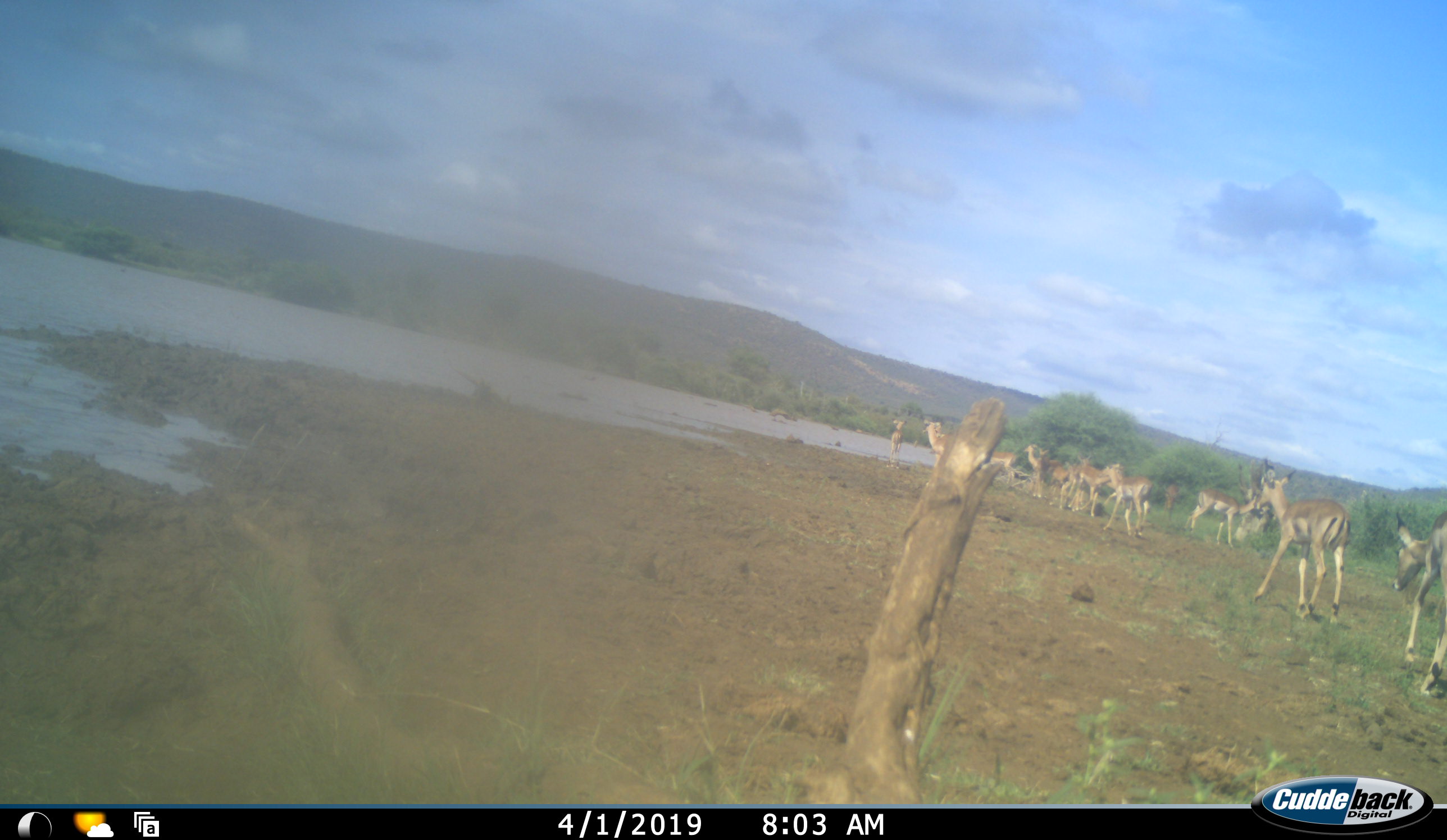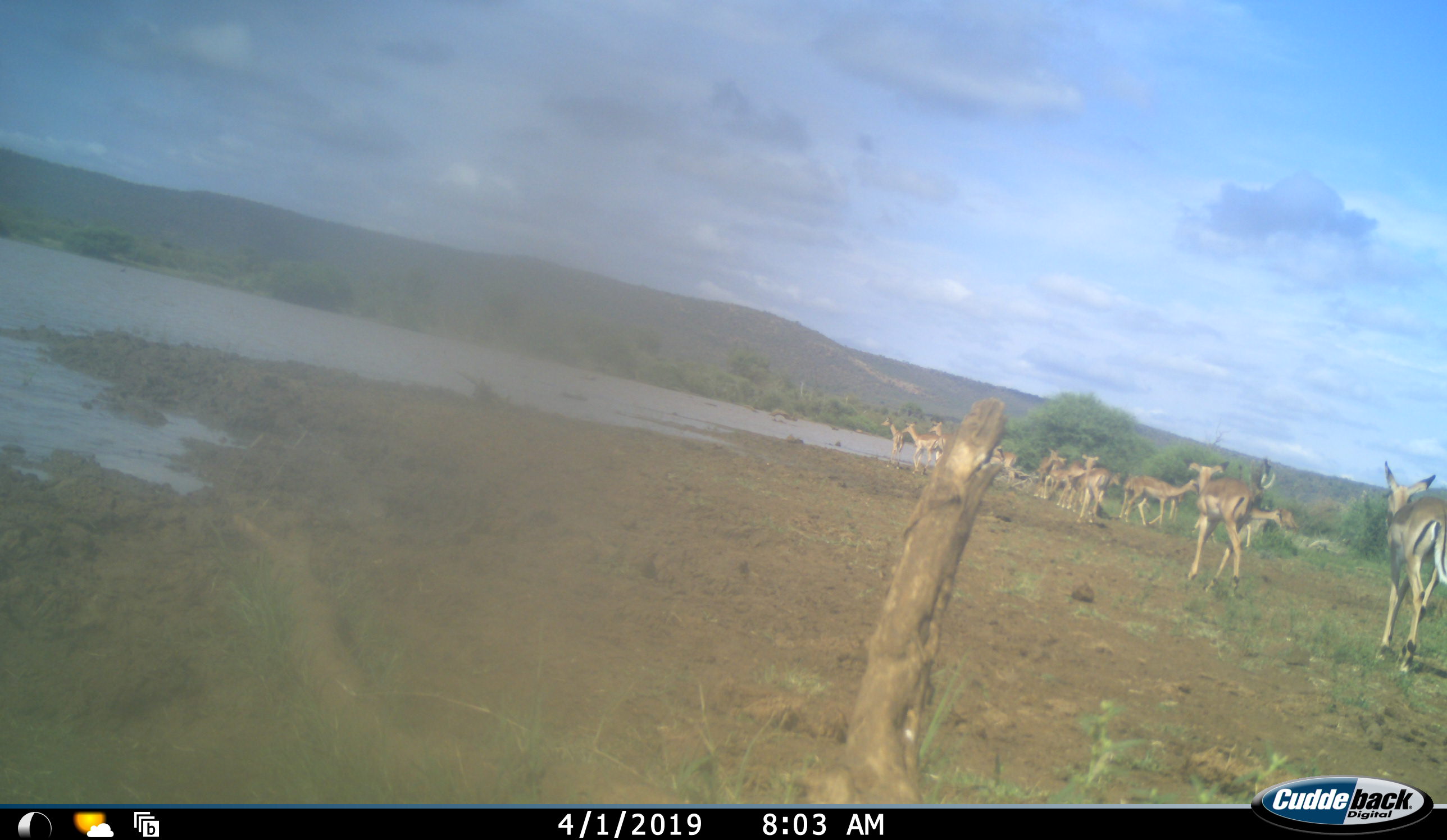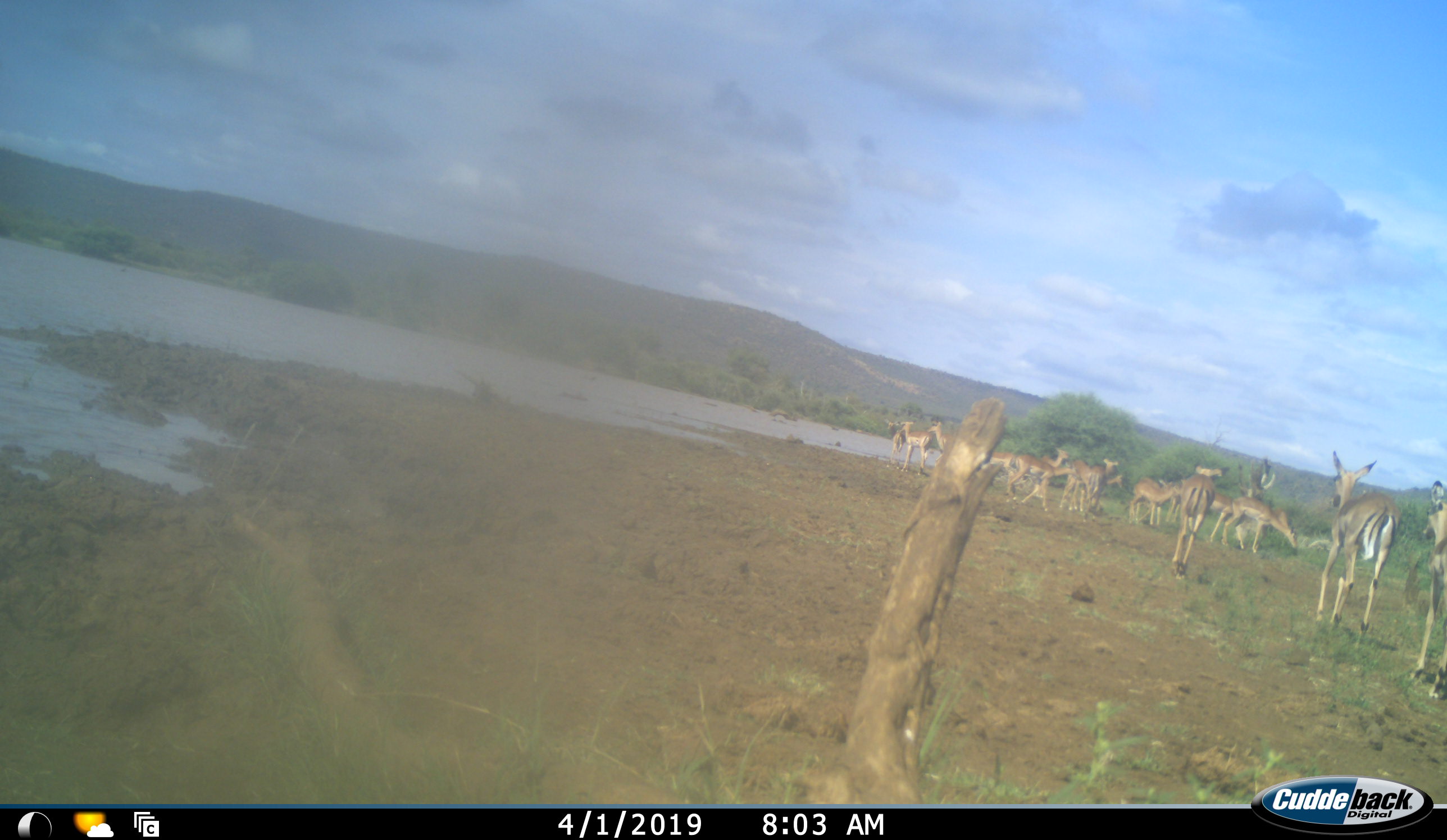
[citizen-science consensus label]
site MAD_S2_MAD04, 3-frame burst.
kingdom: Animalia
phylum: Chordata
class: Mammalia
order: Artiodactyla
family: Bovidae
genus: Aepyceros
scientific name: Aepyceros melampus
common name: impala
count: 11-50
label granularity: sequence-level